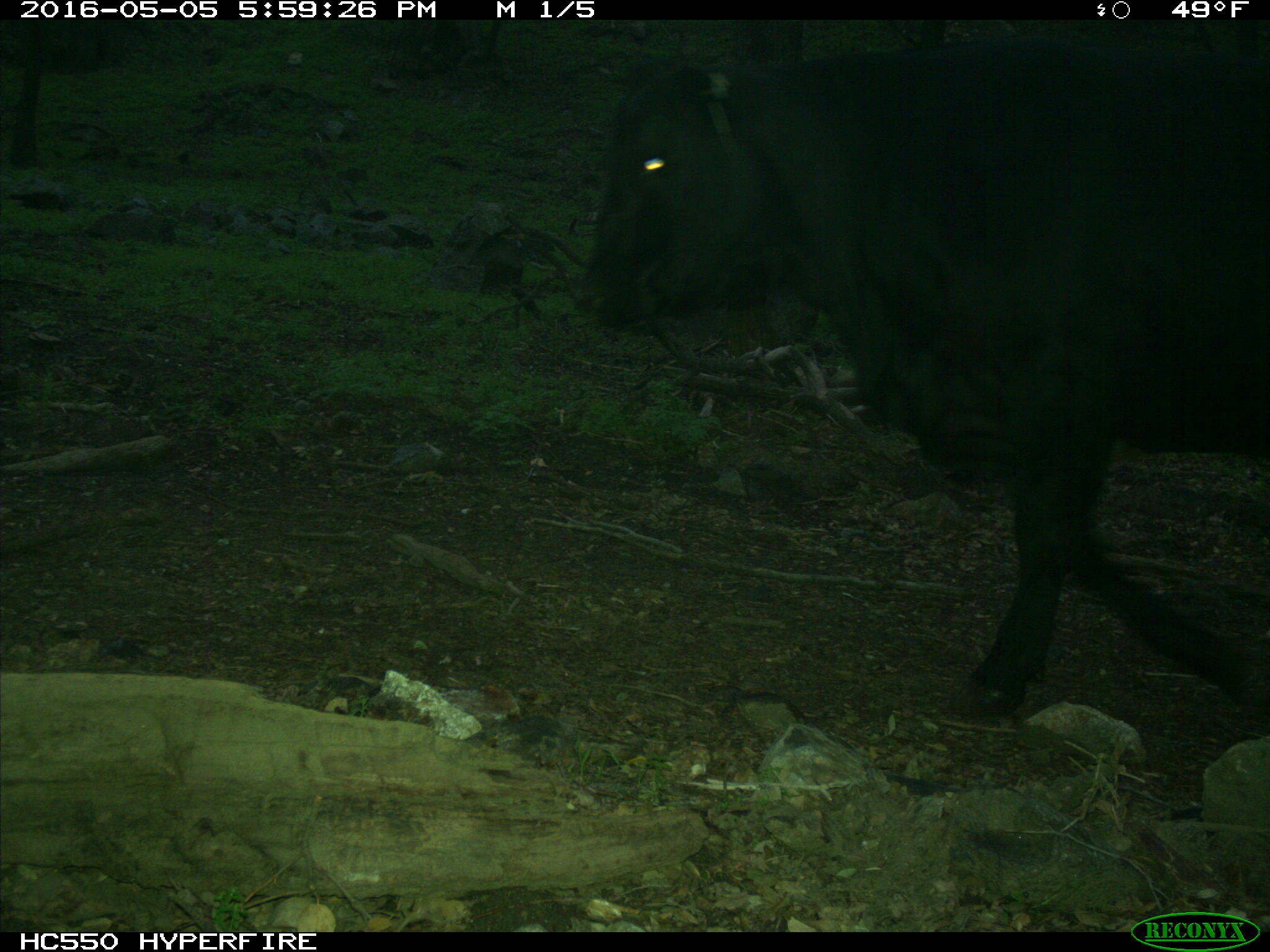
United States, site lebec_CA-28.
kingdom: Animalia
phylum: Chordata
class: Mammalia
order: Artiodactyla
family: Bovidae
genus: Bos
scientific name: Bos taurus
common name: domestic cow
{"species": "Bos taurus (domestic cow)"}